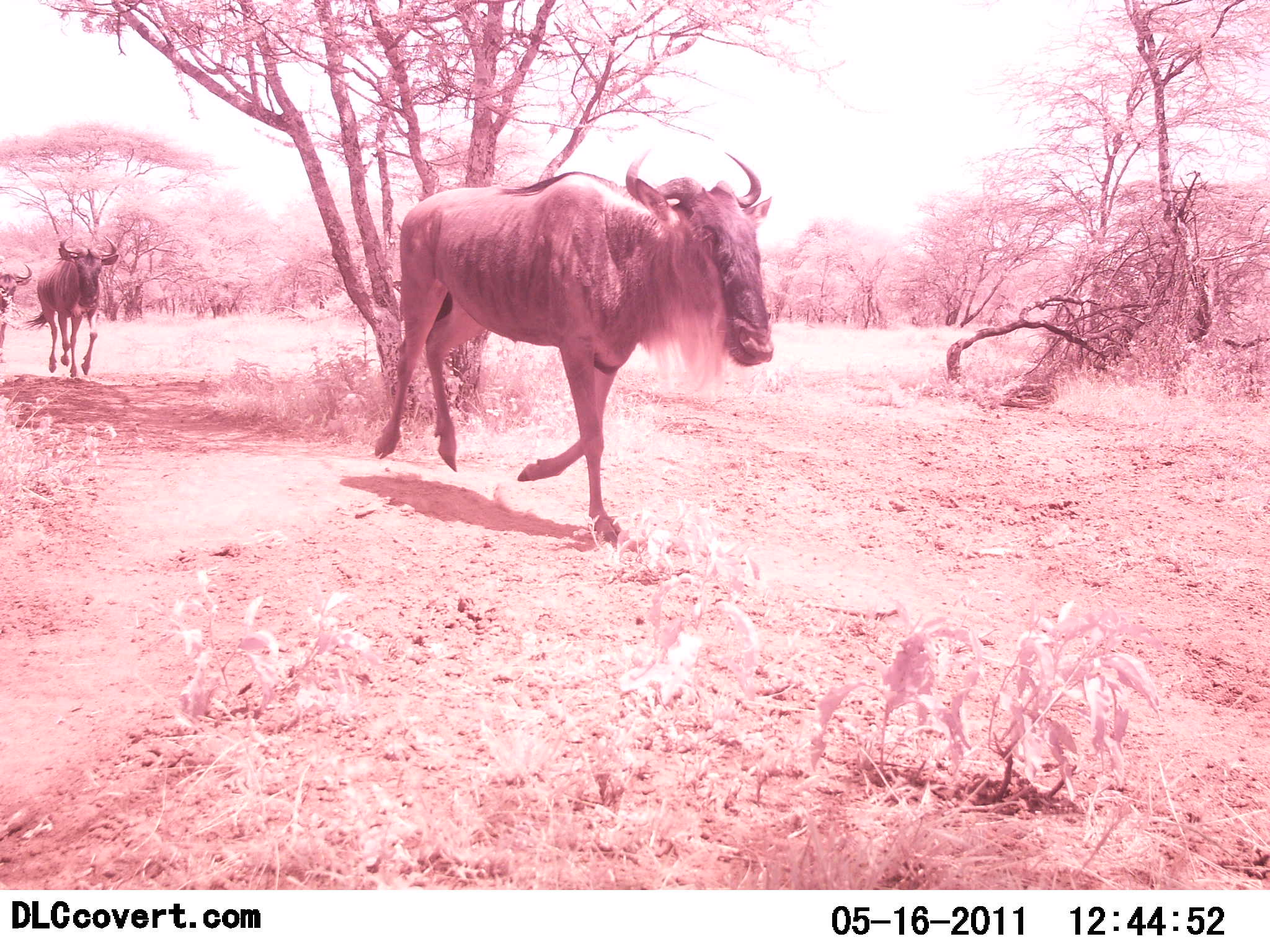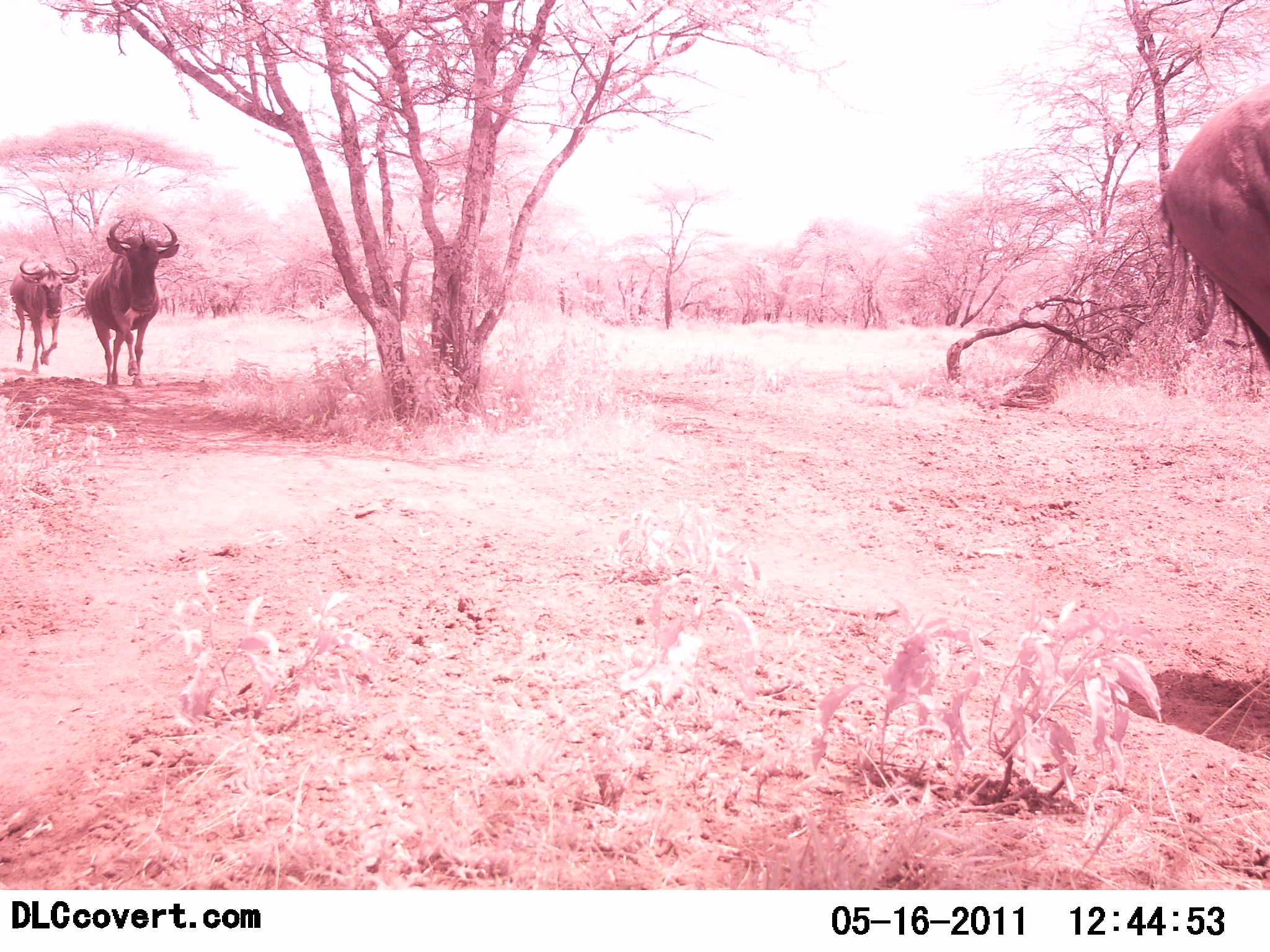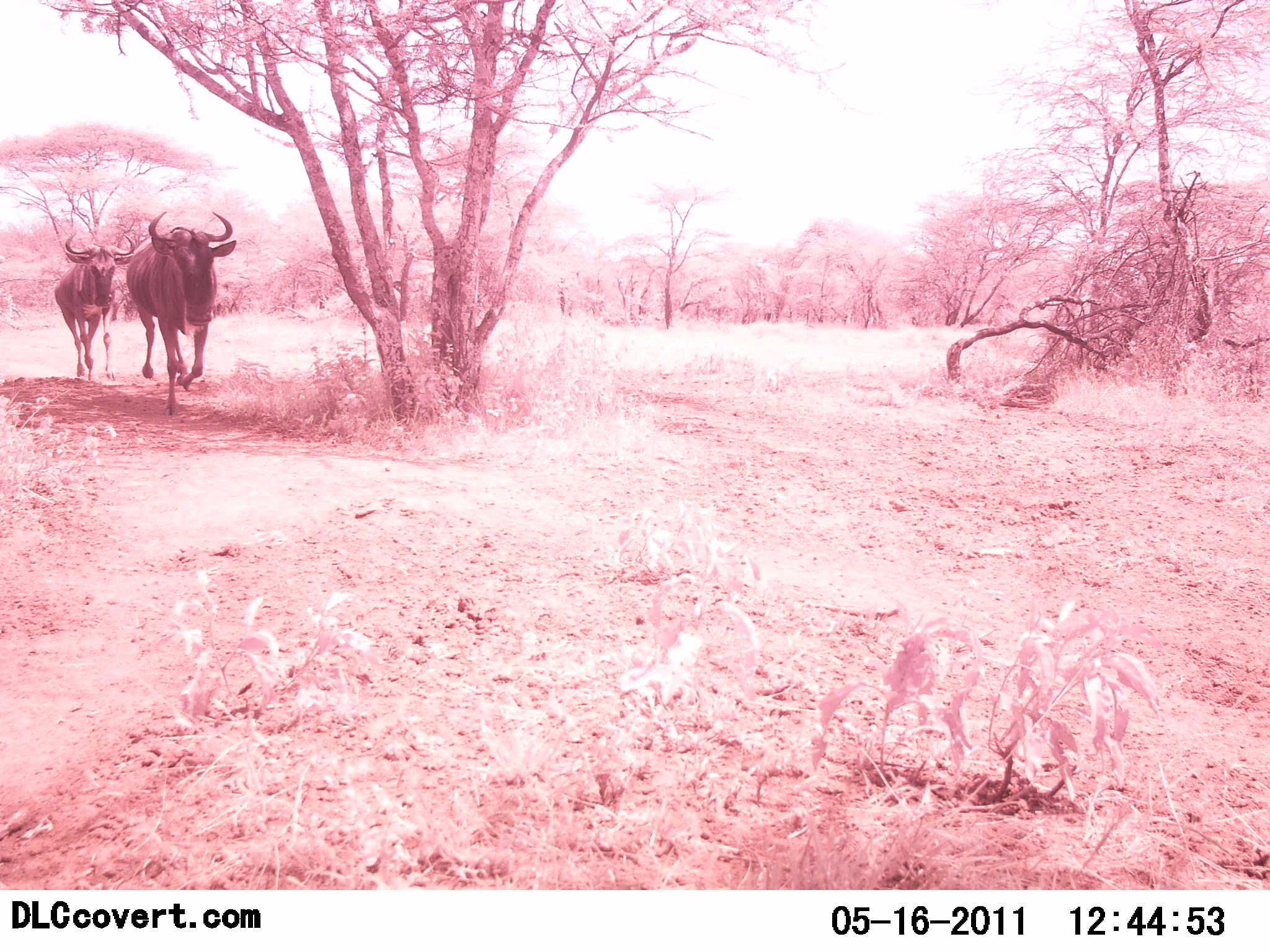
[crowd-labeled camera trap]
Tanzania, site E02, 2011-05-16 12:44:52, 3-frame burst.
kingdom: Animalia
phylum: Chordata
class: Mammalia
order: Artiodactyla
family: Bovidae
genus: Connochaetes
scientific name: Connochaetes taurinus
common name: blue wildebeest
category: wildebeest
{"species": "wildebeest (blue wildebeest) (Connochaetes taurinus)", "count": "3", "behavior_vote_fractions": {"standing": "8%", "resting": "0%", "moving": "100%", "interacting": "8%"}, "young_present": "0%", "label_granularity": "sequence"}